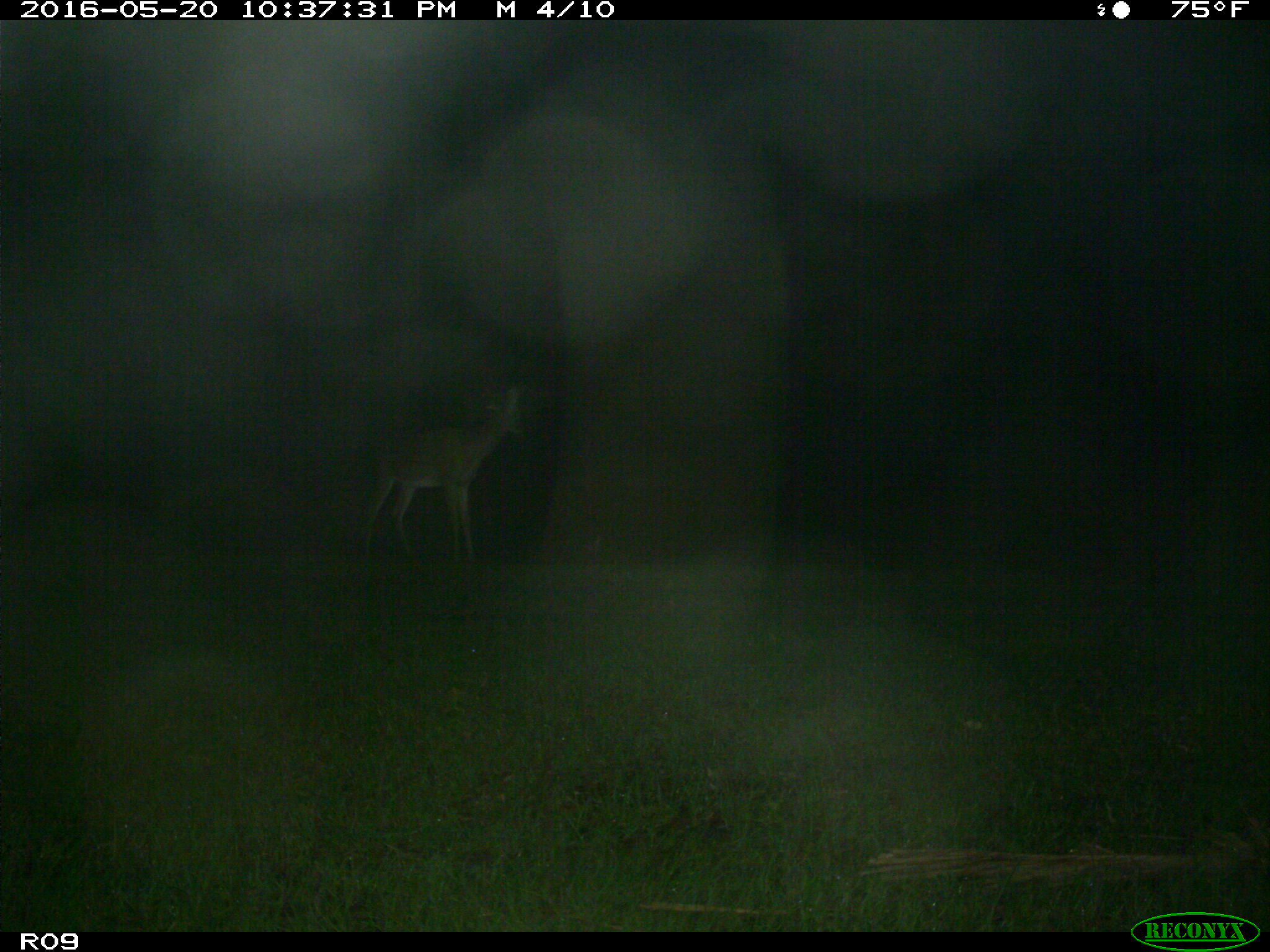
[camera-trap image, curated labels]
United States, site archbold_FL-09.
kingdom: Animalia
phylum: Chordata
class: Mammalia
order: Artiodactyla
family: Cervidae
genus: Odocoileus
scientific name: Odocoileus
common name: deer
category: unidentified deer